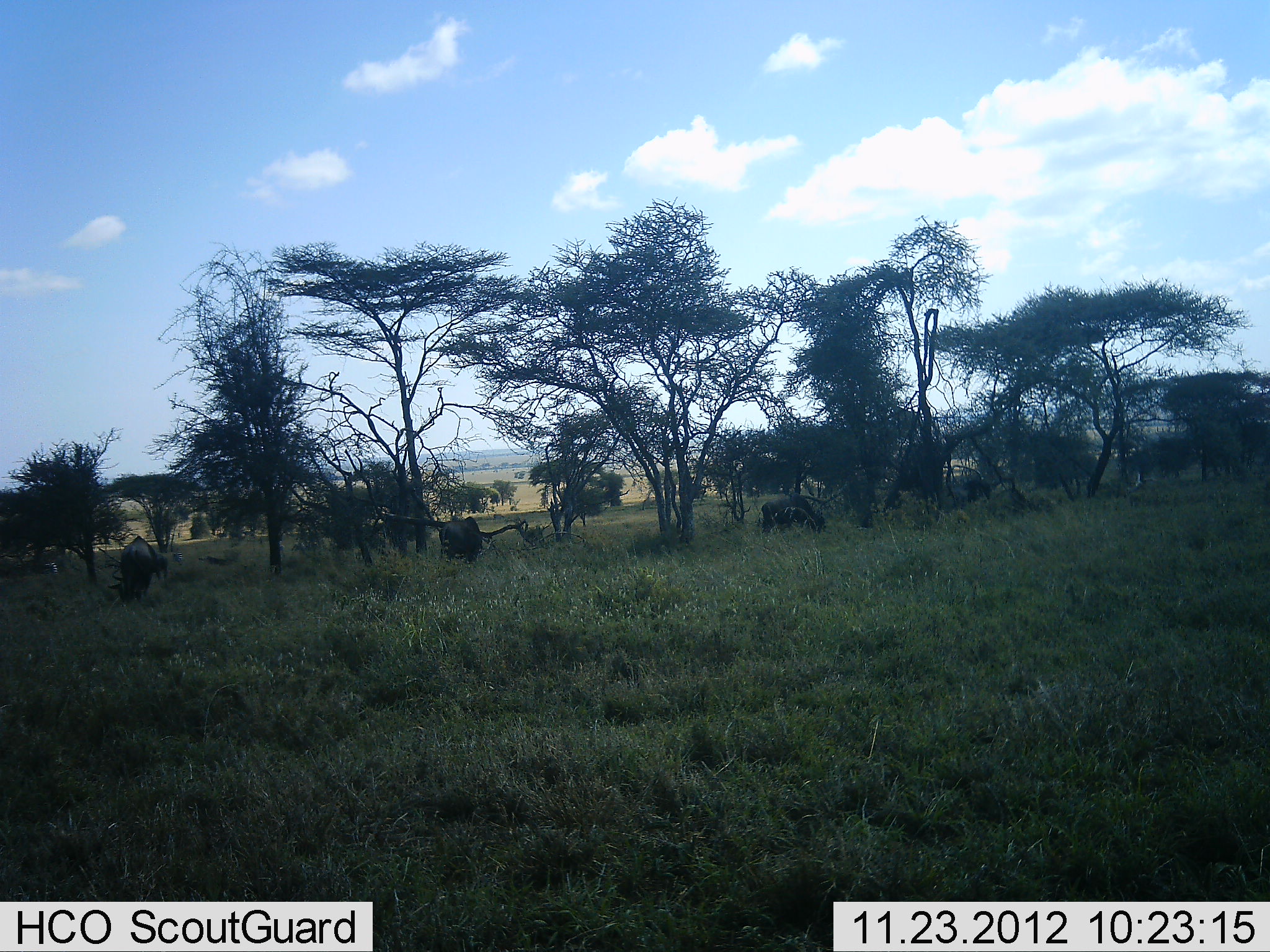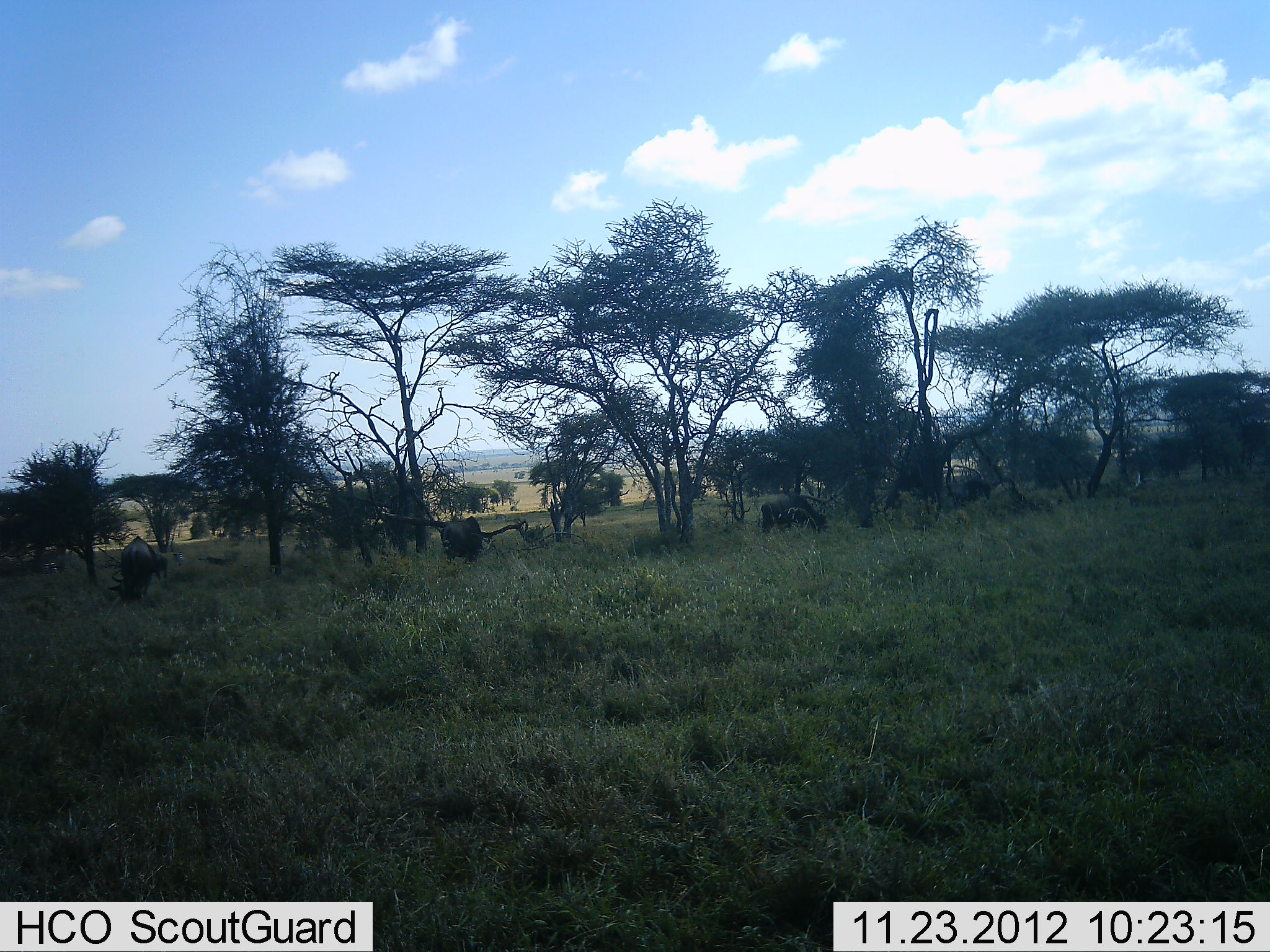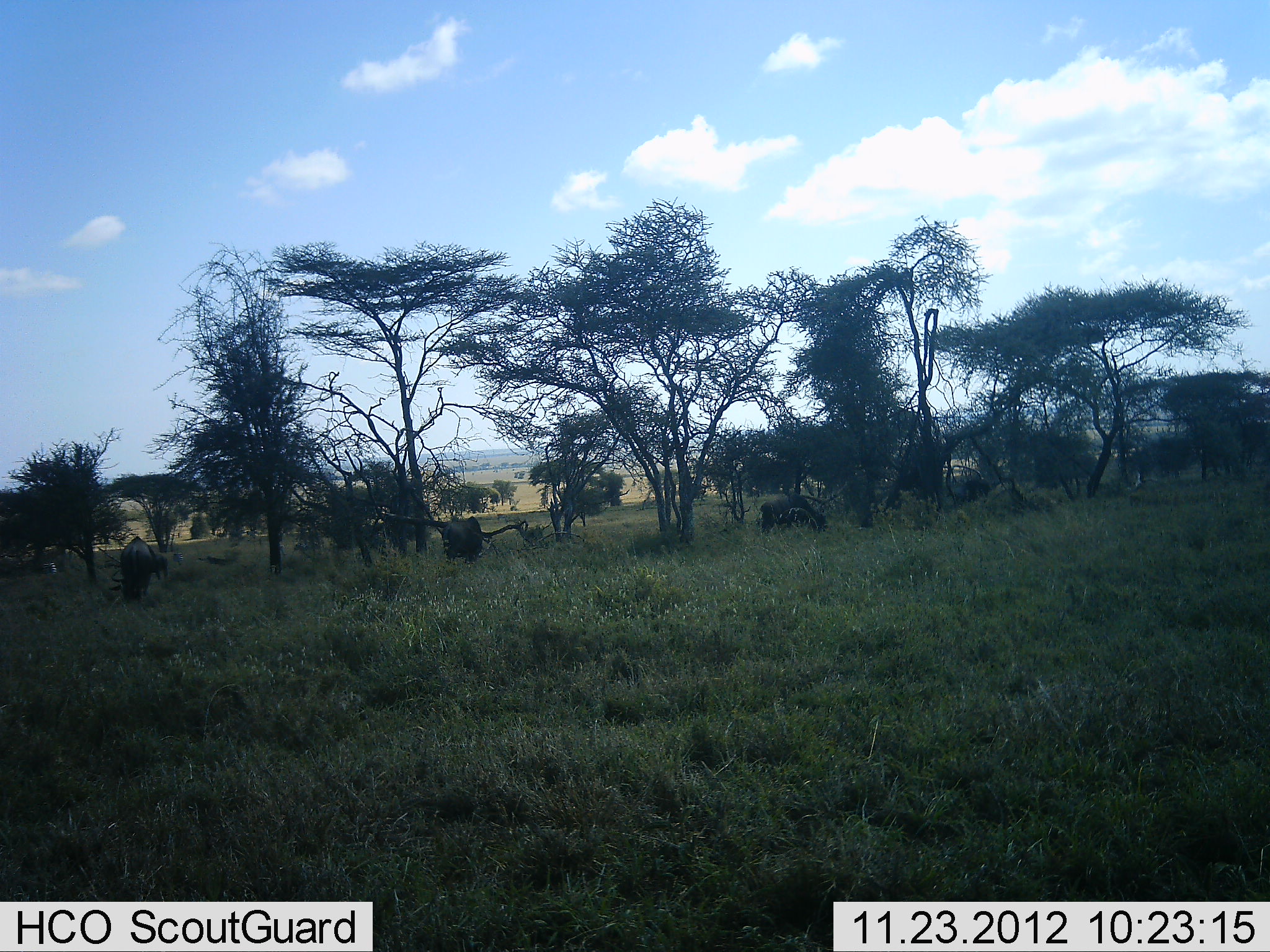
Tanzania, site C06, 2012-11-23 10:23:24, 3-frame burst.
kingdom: Animalia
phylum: Chordata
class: Mammalia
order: Artiodactyla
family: Bovidae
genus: Connochaetes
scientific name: Connochaetes taurinus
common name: blue wildebeest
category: wildebeest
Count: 4.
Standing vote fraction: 25%.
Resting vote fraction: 0%.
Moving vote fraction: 0%.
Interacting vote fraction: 0%.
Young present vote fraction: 6%.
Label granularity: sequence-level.